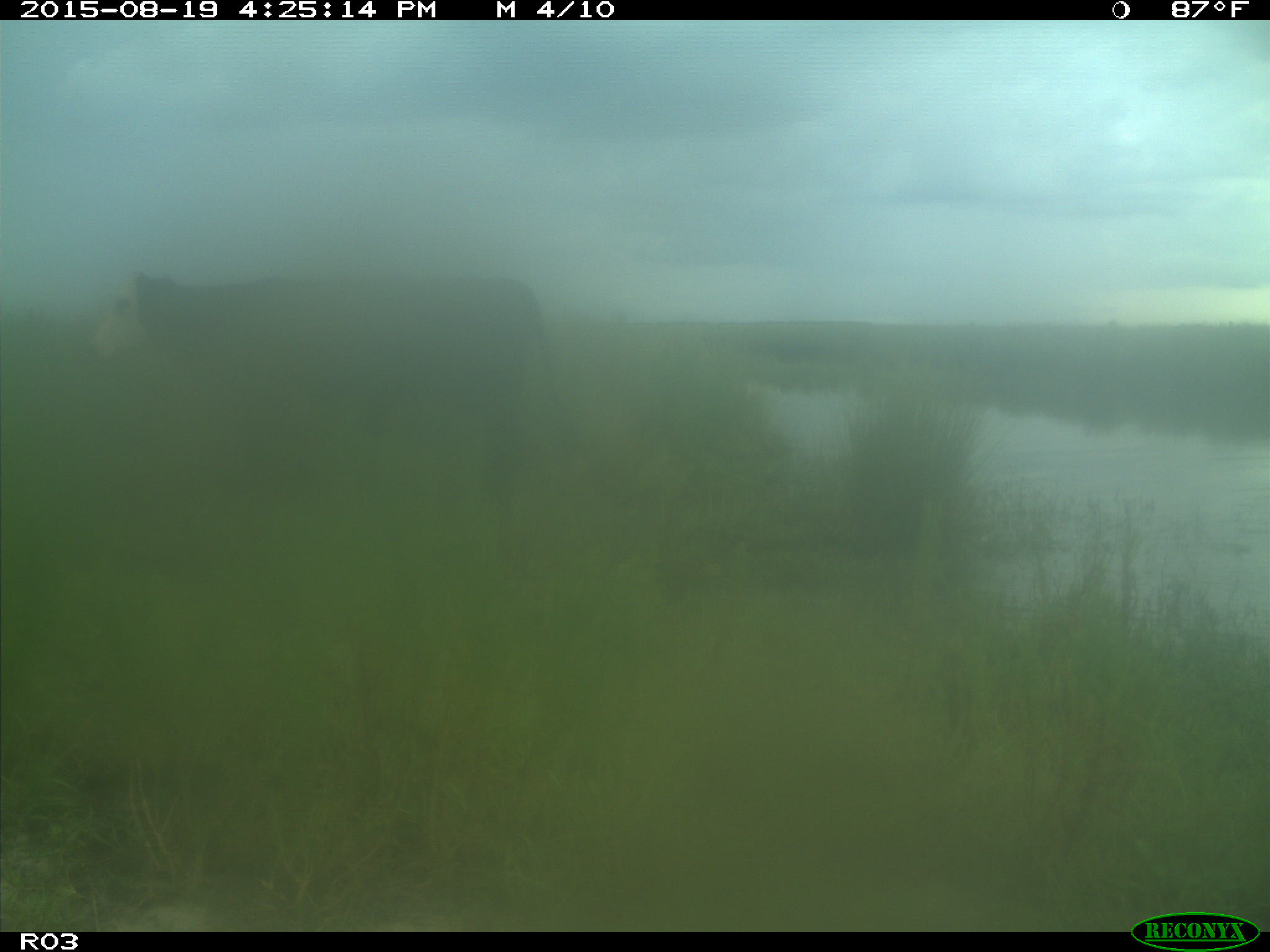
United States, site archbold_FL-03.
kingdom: Animalia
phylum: Chordata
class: Mammalia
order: Artiodactyla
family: Bovidae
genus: Bos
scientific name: Bos taurus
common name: domestic cow